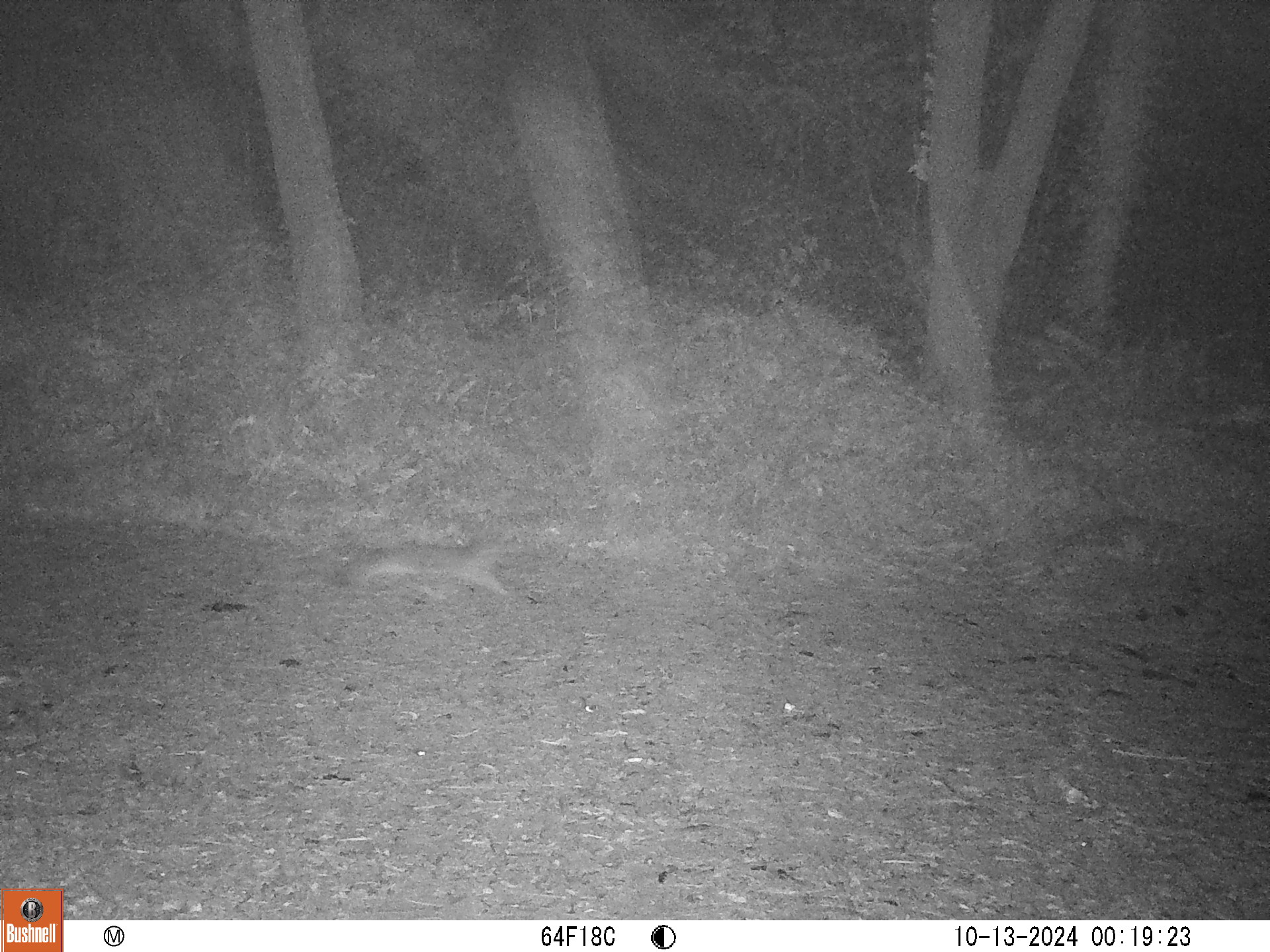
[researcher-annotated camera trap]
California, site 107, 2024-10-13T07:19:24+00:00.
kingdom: Animalia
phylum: Chordata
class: Mammalia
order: Carnivora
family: Canidae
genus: Urocyon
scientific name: Urocyon cinereoargenteus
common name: gray fox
Gray fox (Urocyon cinereoargenteus).